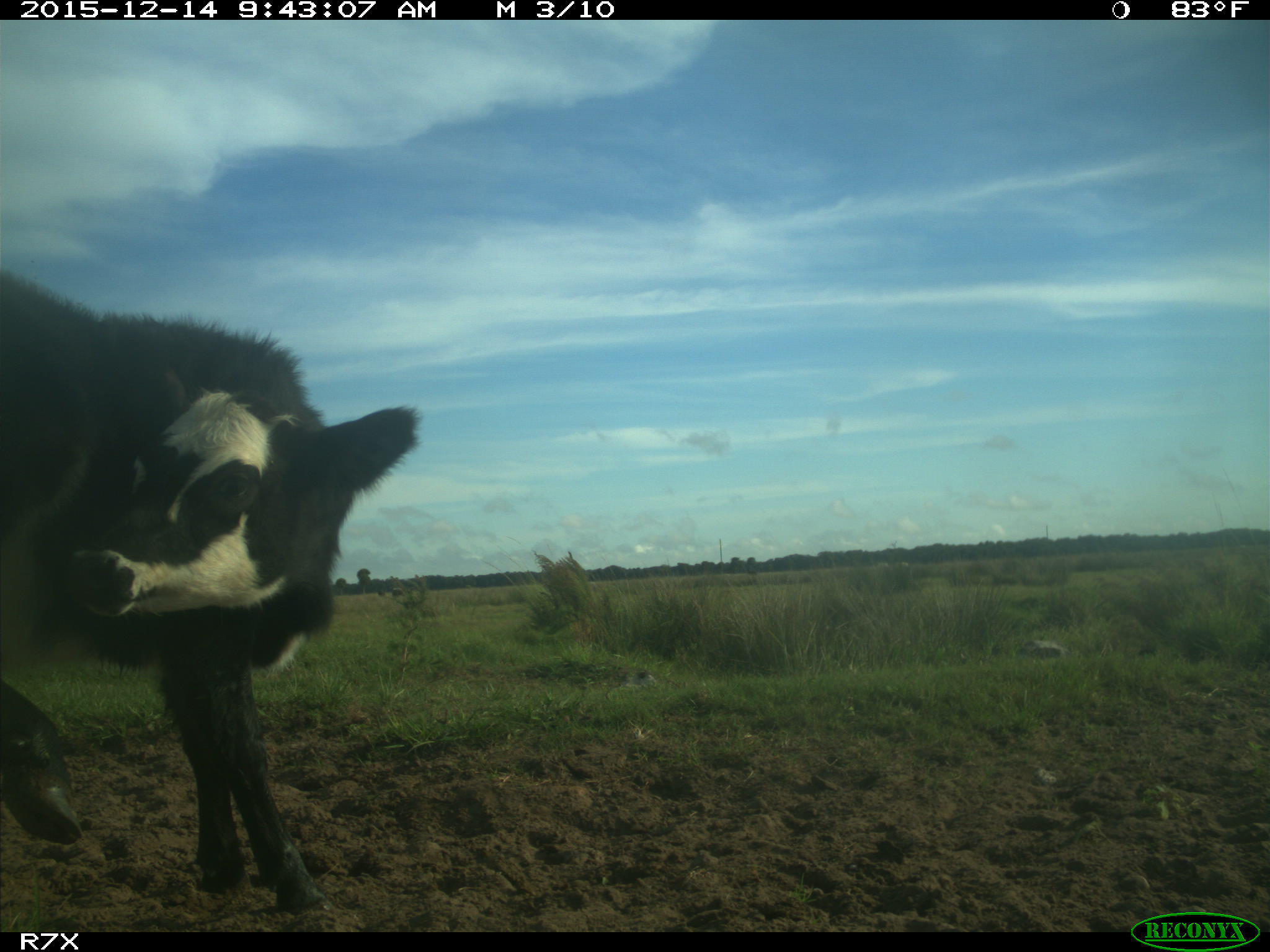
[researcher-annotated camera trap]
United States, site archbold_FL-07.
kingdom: Animalia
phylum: Chordata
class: Mammalia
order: Artiodactyla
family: Bovidae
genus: Bos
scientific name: Bos taurus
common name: domestic cow